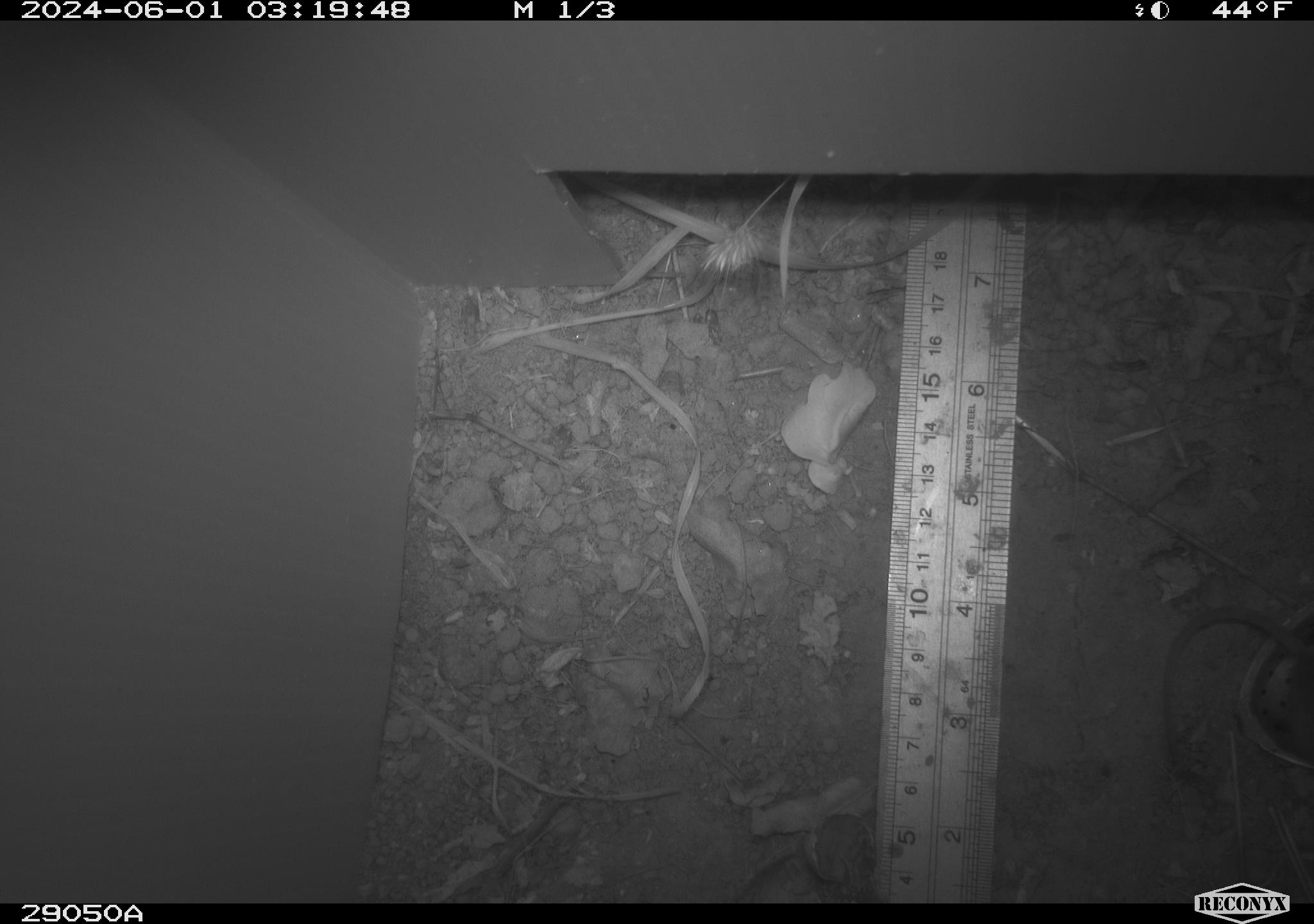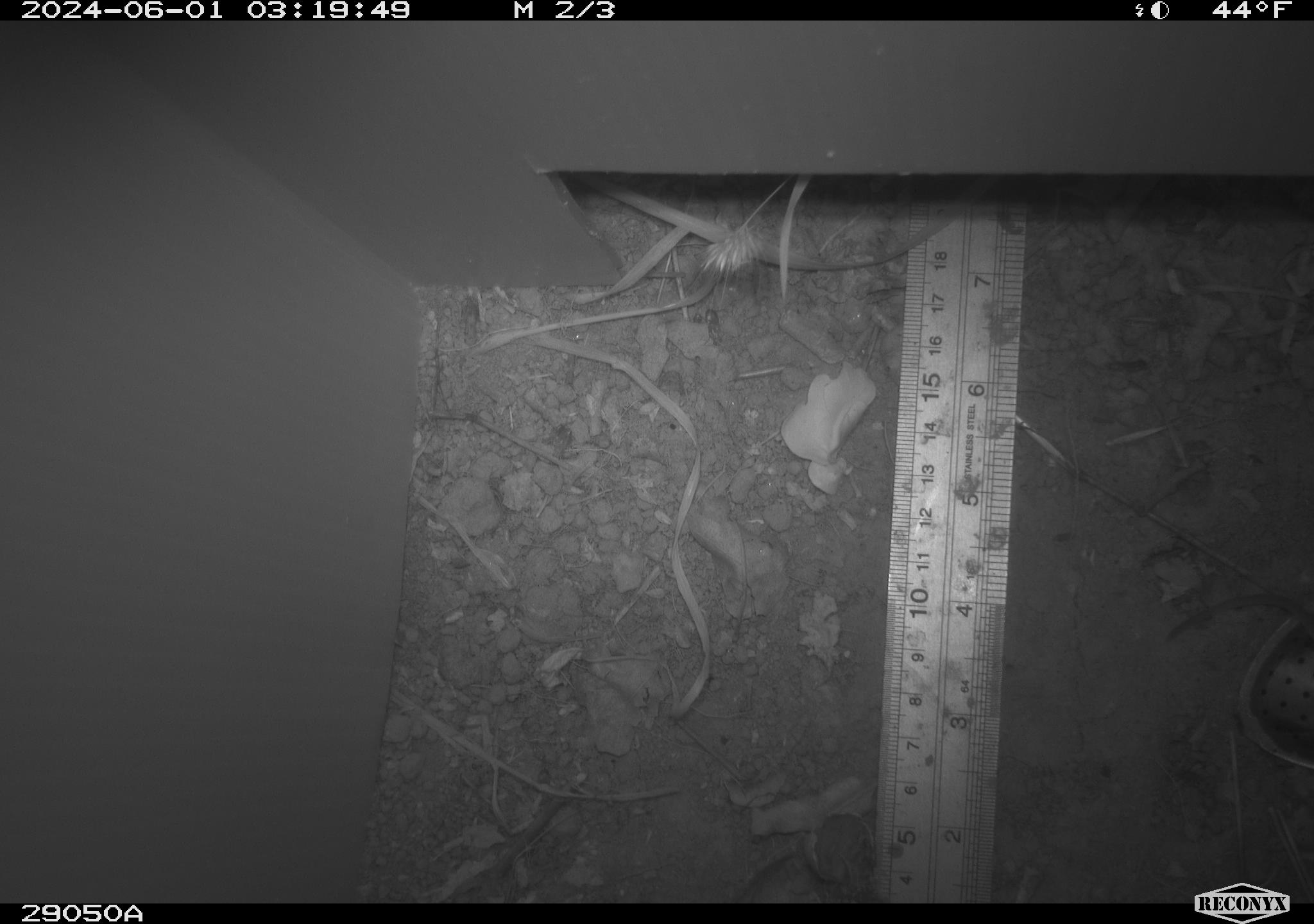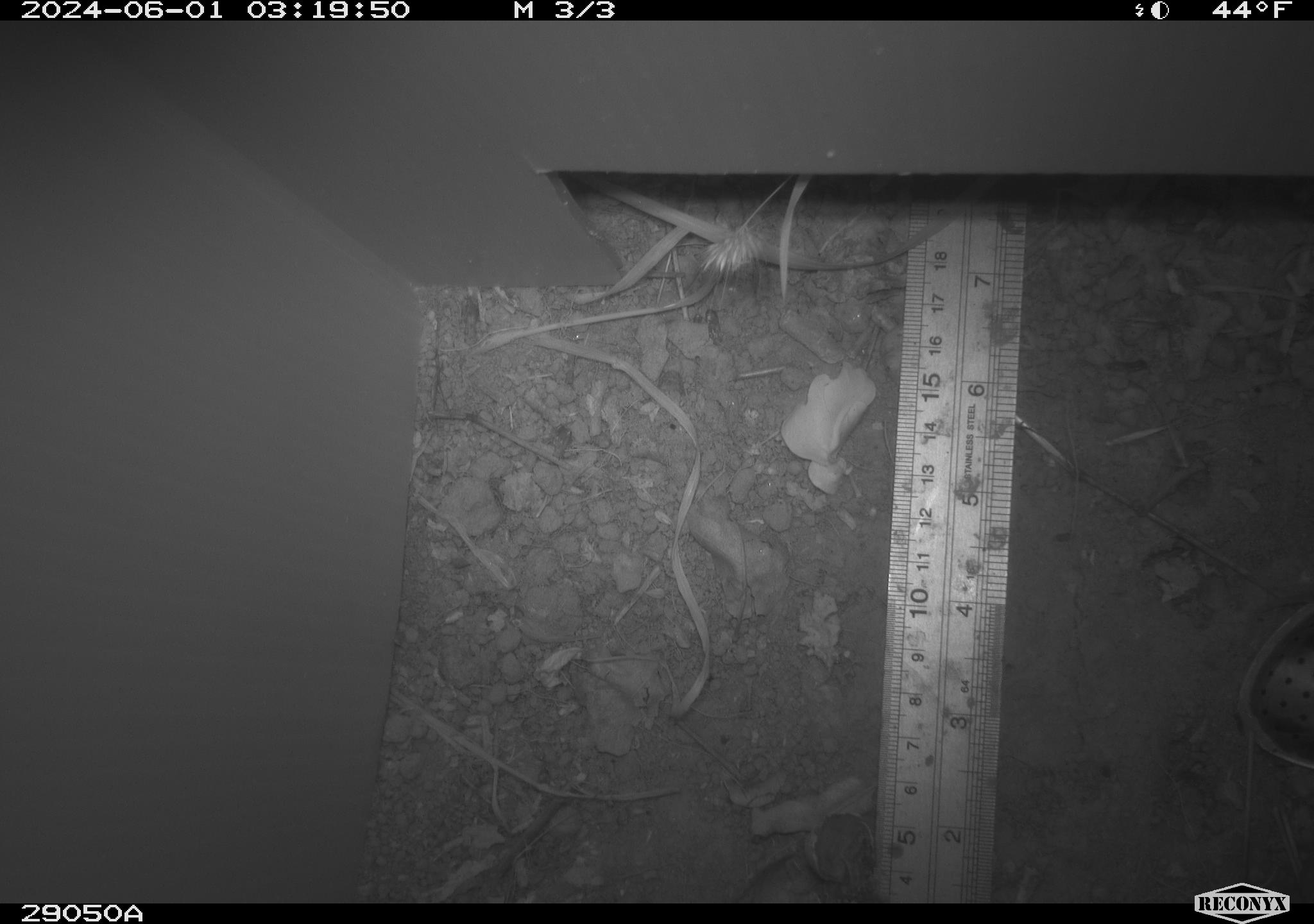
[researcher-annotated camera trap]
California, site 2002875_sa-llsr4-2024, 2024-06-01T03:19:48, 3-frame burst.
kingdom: Animalia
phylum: Chordata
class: Mammalia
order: Rodentia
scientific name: Rodentia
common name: mouse species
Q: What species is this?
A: Mouse species (Rodentia).